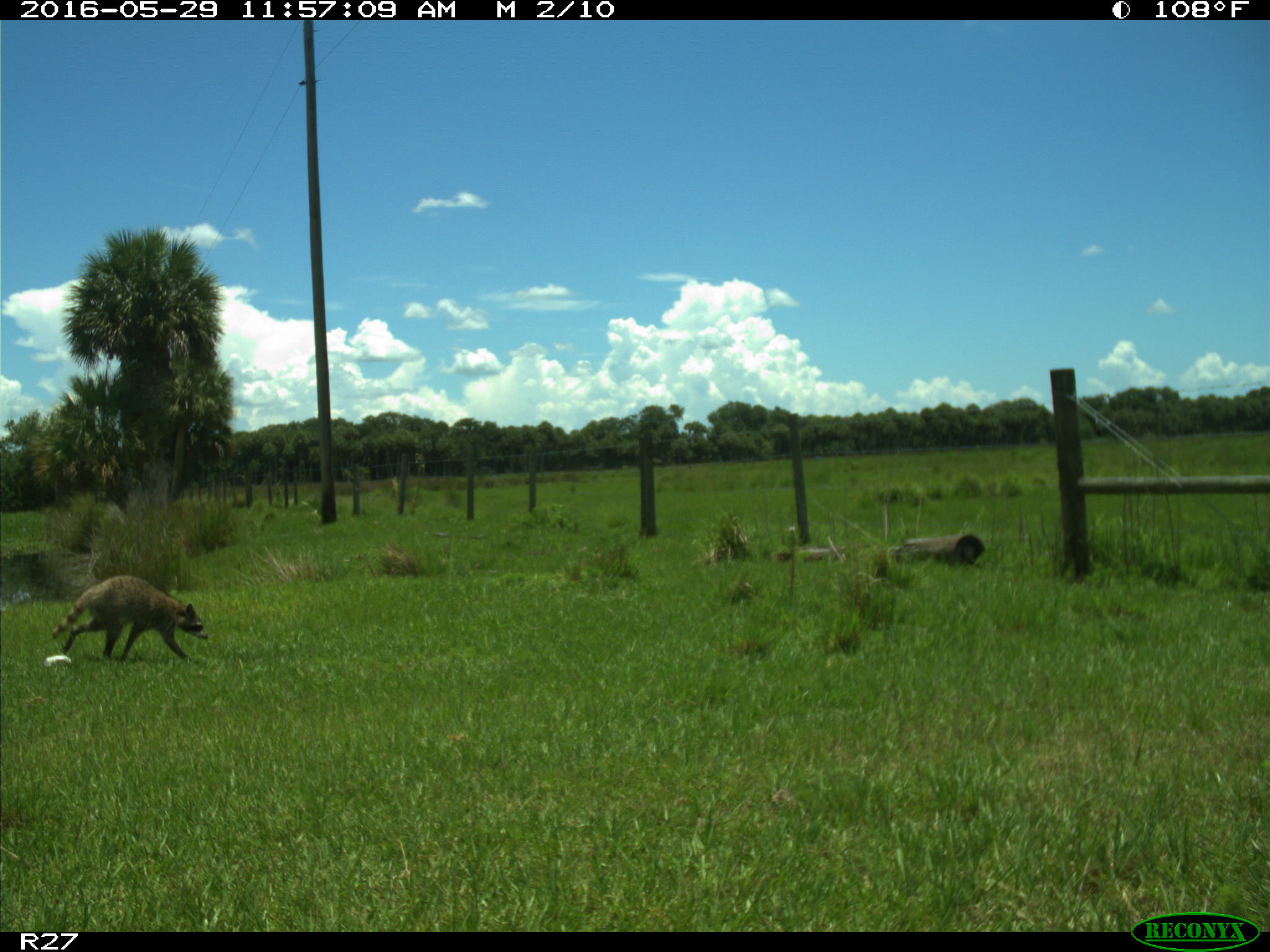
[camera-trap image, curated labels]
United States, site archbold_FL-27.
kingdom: Animalia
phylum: Chordata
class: Mammalia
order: Carnivora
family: Procyonidae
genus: Procyon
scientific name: Procyon lotor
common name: common raccoon